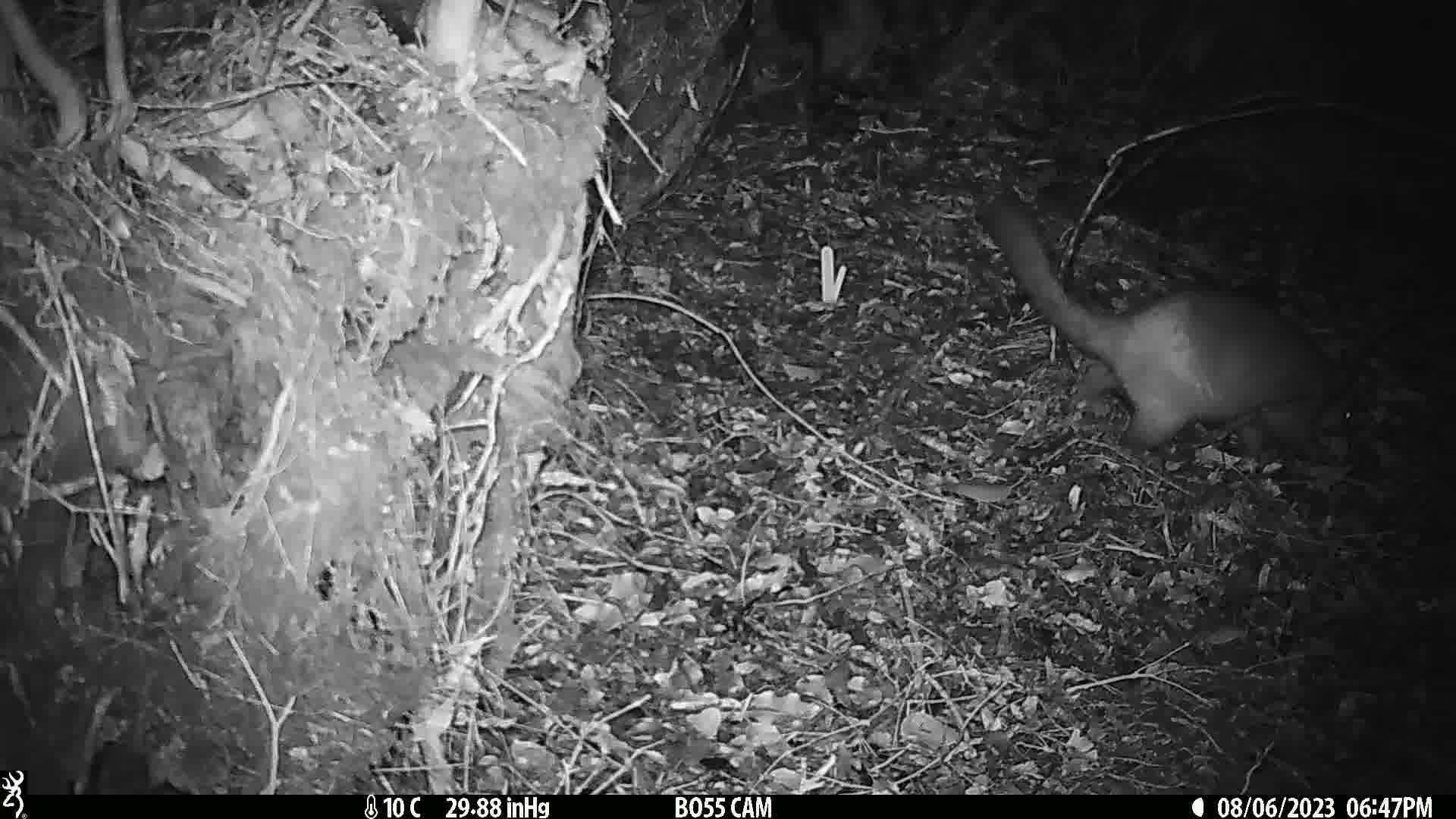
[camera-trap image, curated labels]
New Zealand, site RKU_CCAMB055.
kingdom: Animalia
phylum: Chordata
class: Mammalia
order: Diprotodontia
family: Phalangeridae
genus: Trichosurus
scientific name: Trichosurus vulpecula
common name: common brushtail possum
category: possum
Possum (common brushtail possum) (Trichosurus vulpecula).